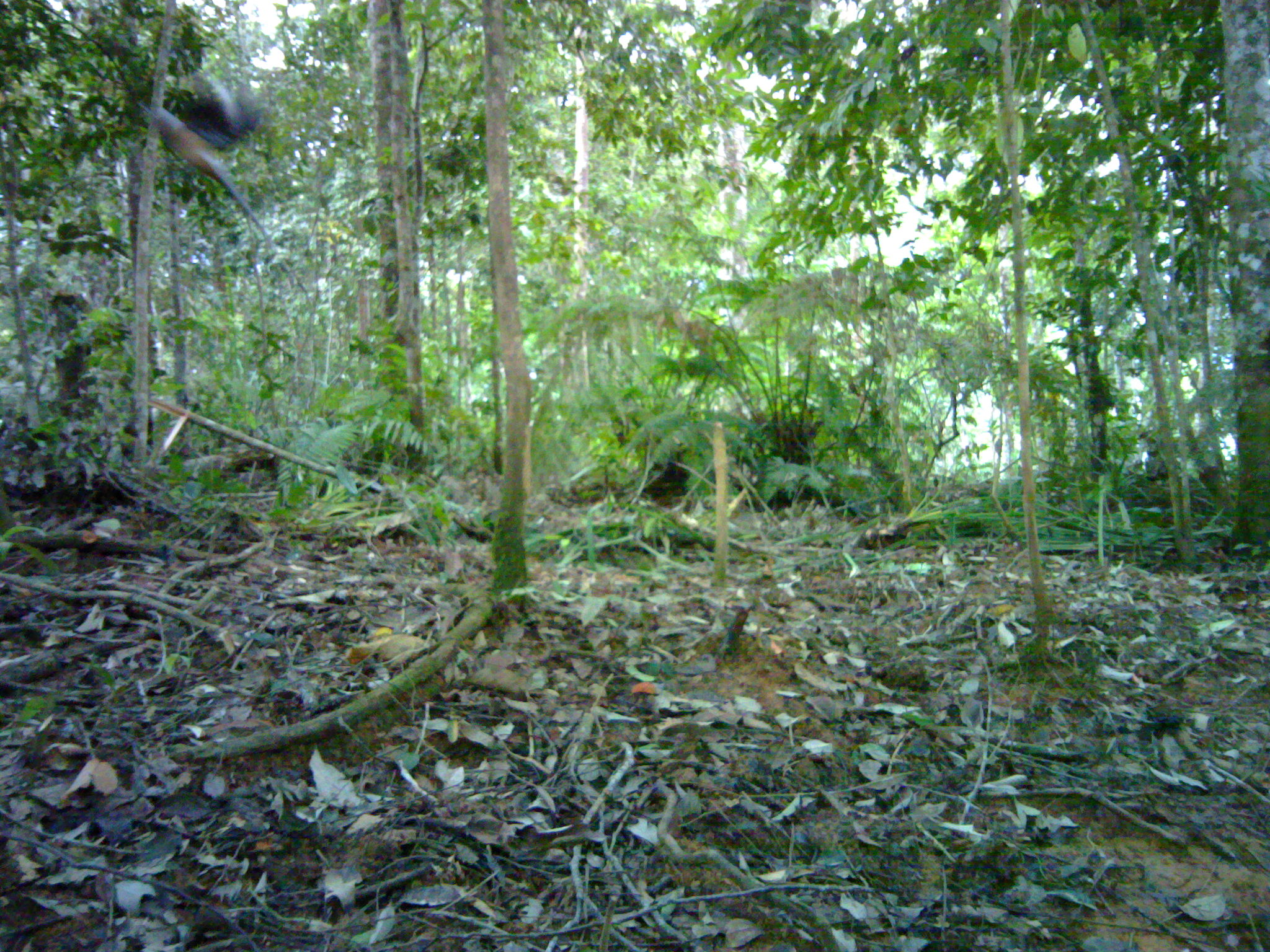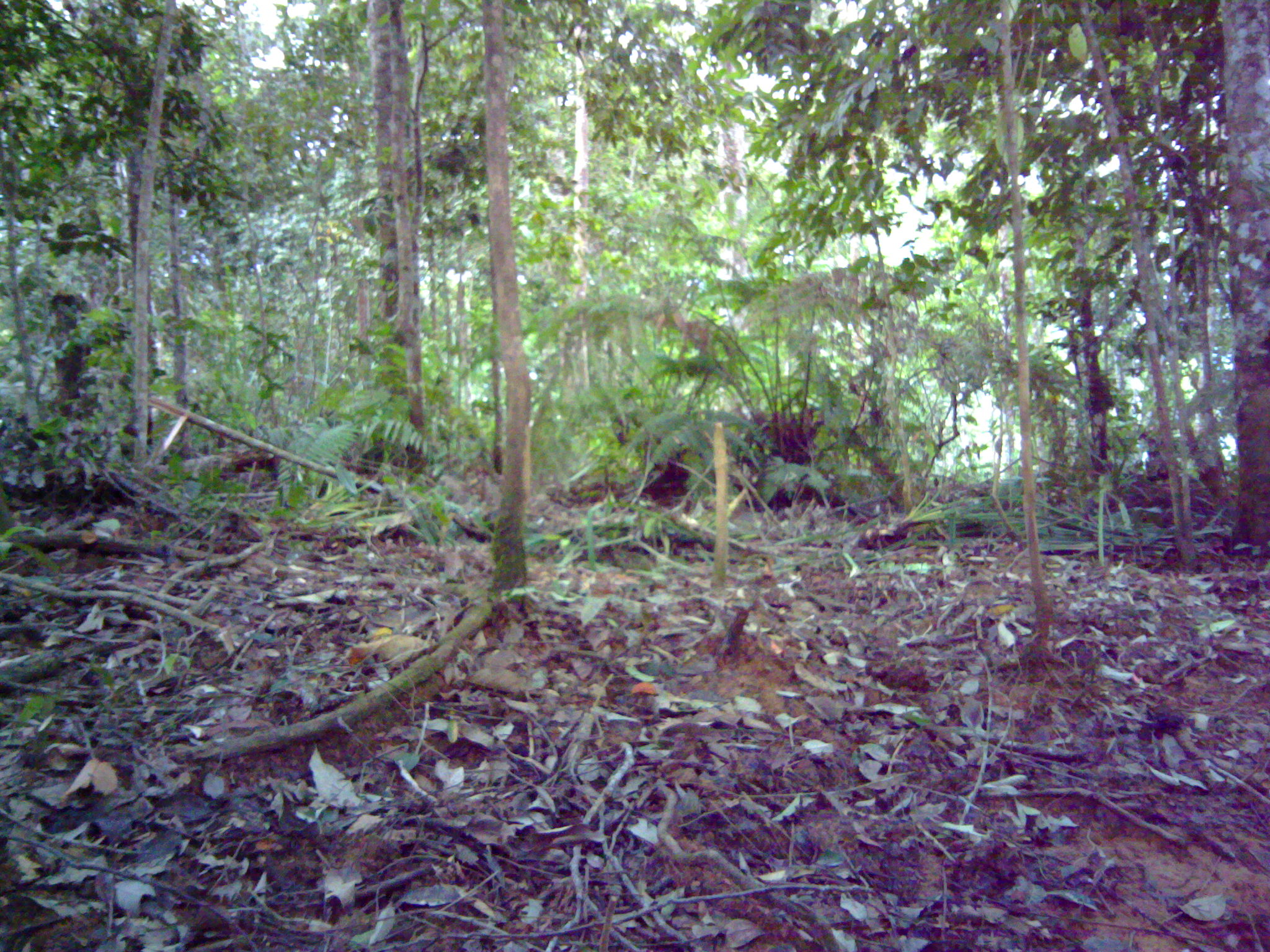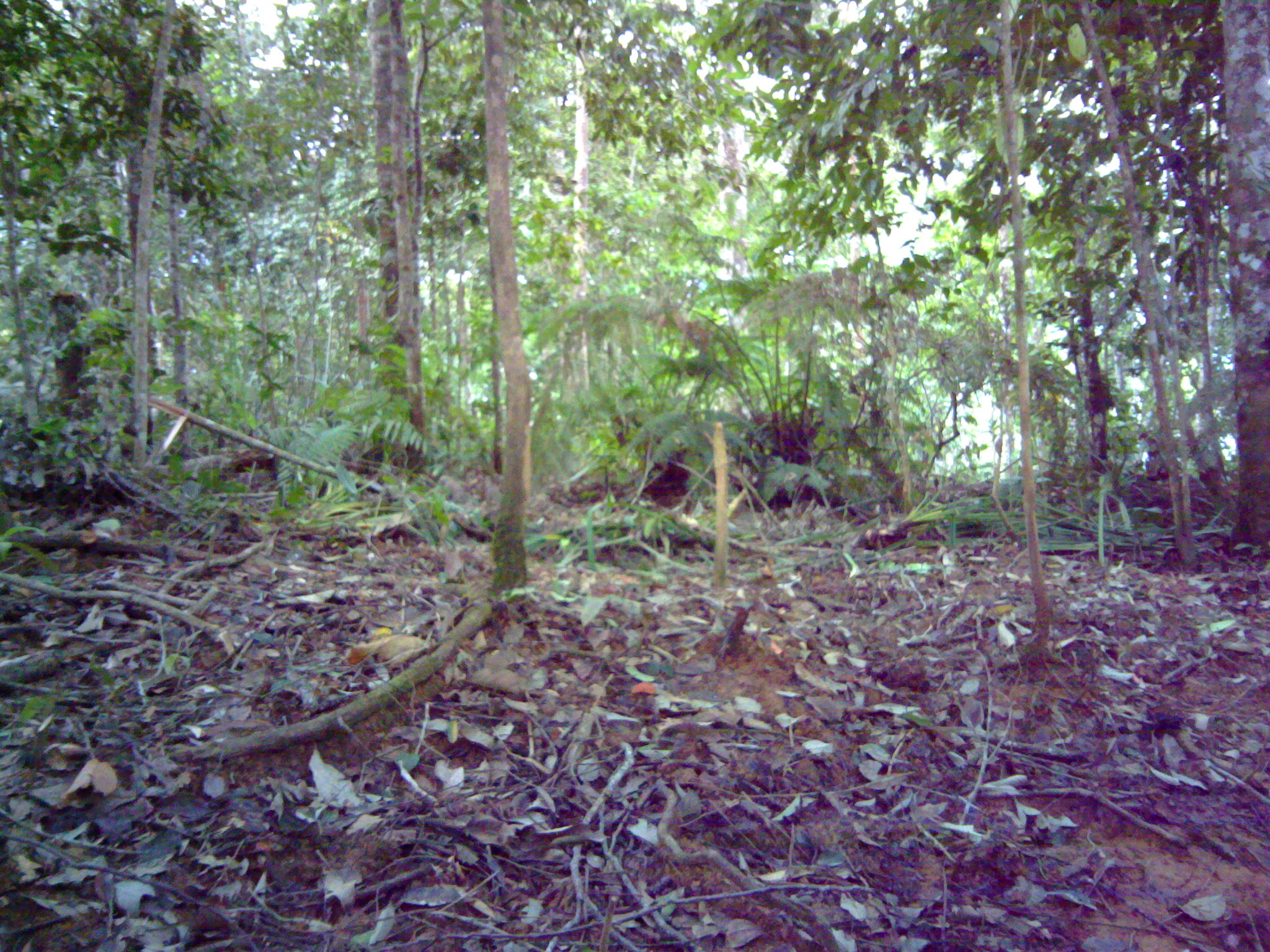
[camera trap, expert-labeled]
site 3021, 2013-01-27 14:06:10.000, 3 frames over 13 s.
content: unidentified animal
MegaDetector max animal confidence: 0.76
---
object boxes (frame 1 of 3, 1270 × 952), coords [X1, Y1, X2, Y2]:
unknown: [132, 70, 268, 239]